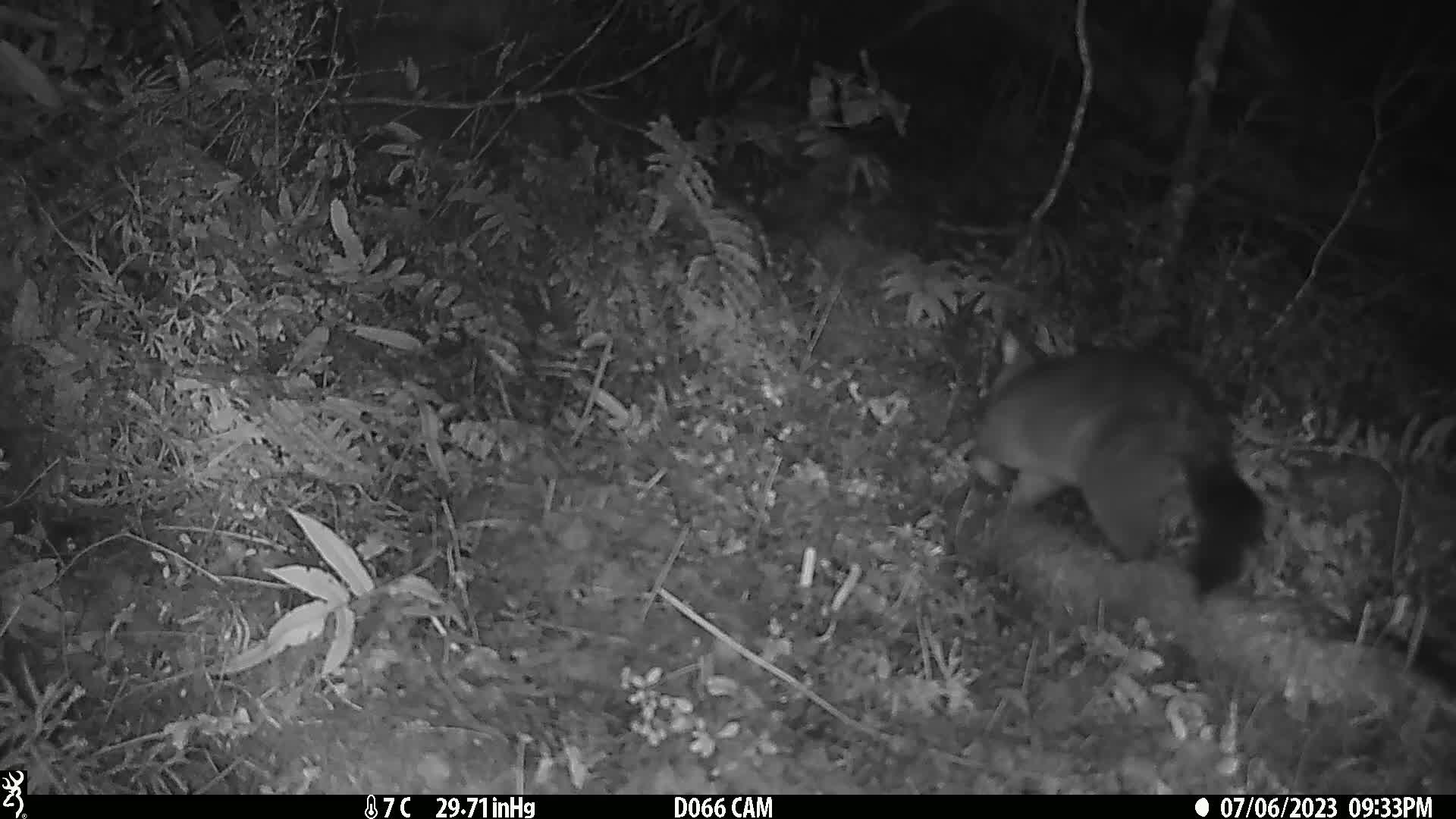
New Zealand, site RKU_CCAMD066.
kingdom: Animalia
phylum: Chordata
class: Mammalia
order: Diprotodontia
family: Phalangeridae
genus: Trichosurus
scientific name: Trichosurus vulpecula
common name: common brushtail possum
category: possum